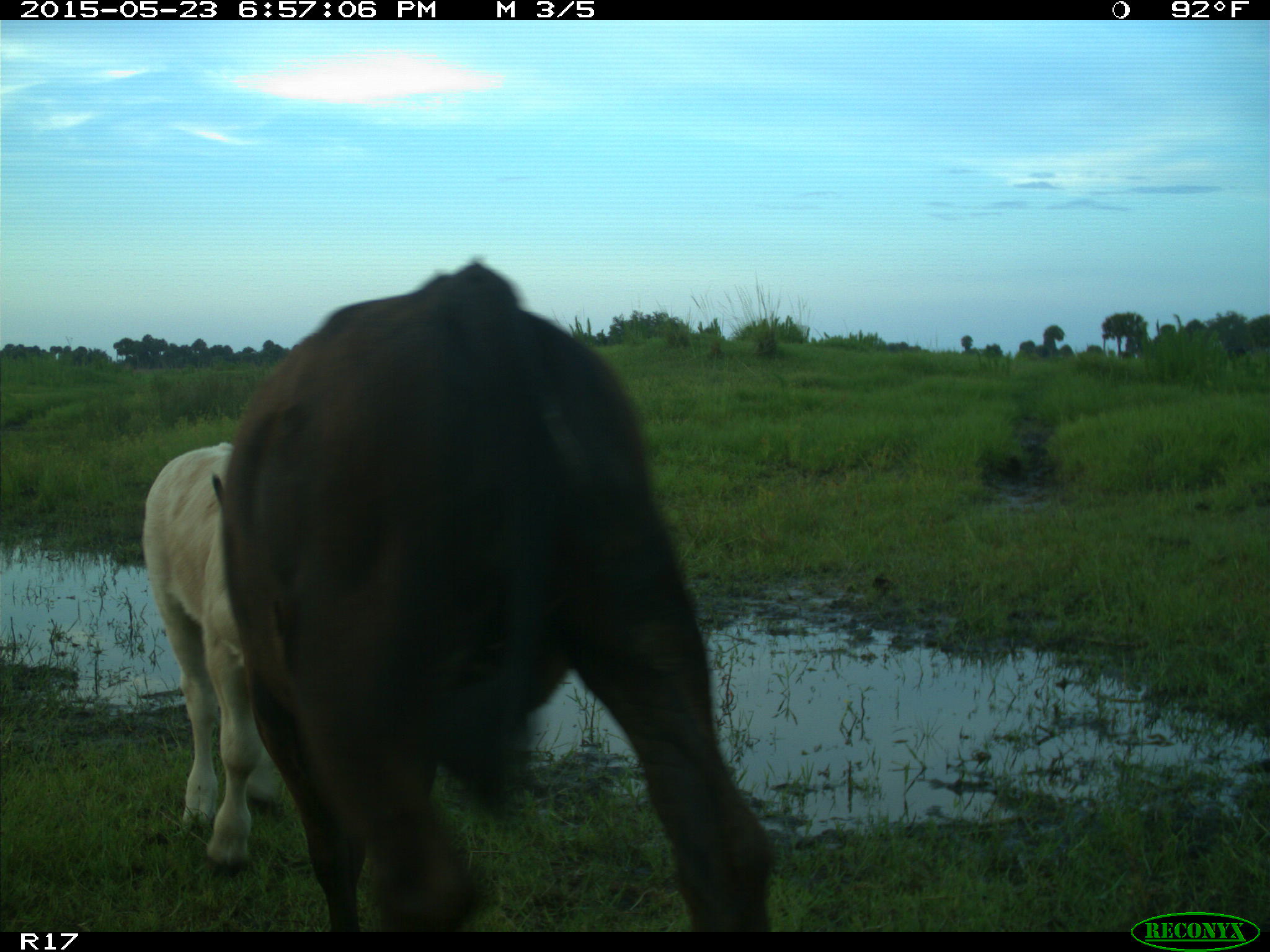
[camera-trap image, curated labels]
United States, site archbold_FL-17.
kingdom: Animalia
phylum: Chordata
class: Mammalia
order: Artiodactyla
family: Bovidae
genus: Bos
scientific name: Bos taurus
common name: domestic cow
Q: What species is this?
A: Bos taurus (domestic cow).